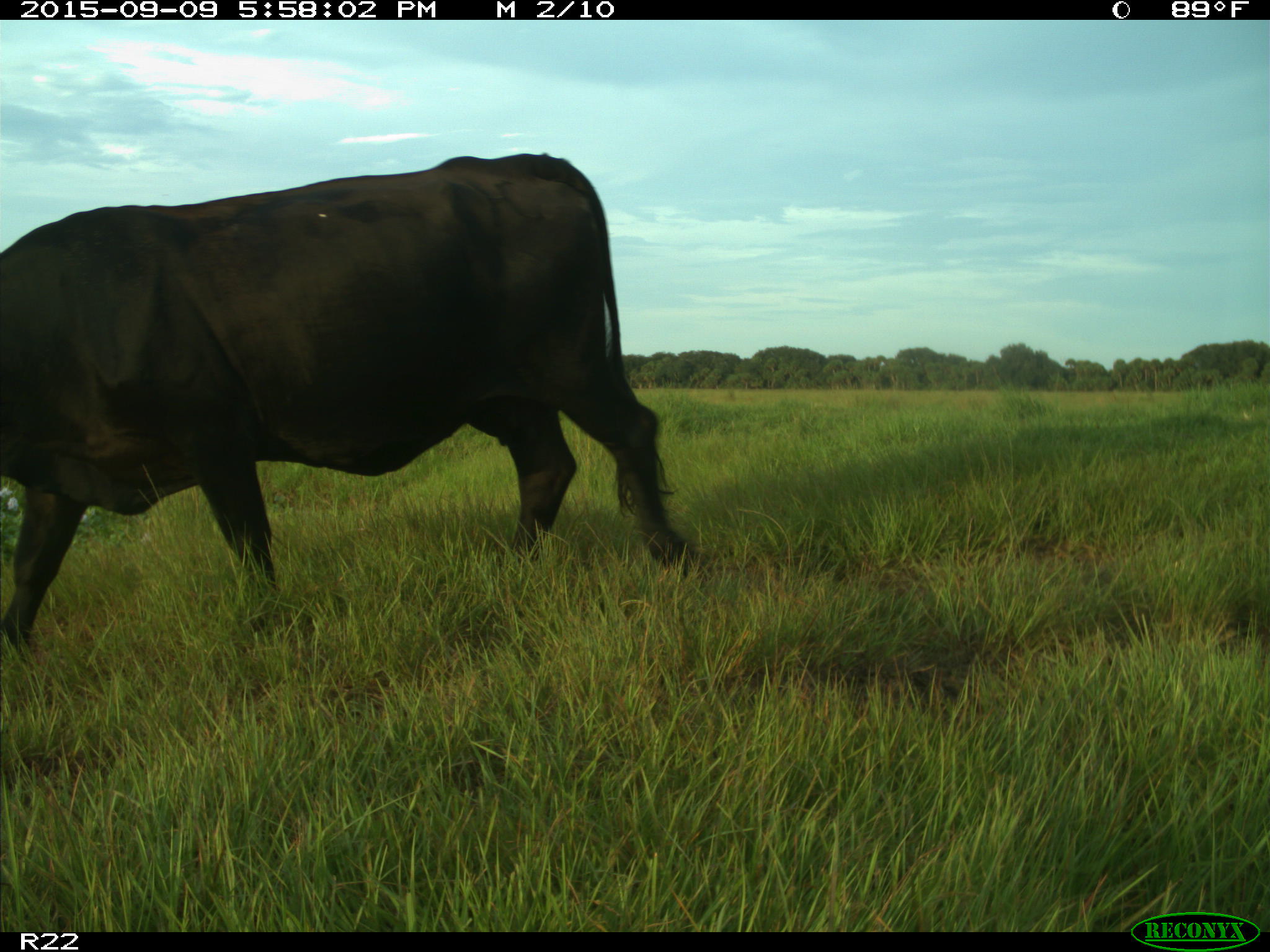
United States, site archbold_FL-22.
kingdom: Animalia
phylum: Chordata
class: Mammalia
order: Artiodactyla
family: Bovidae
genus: Bos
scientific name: Bos taurus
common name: domestic cow